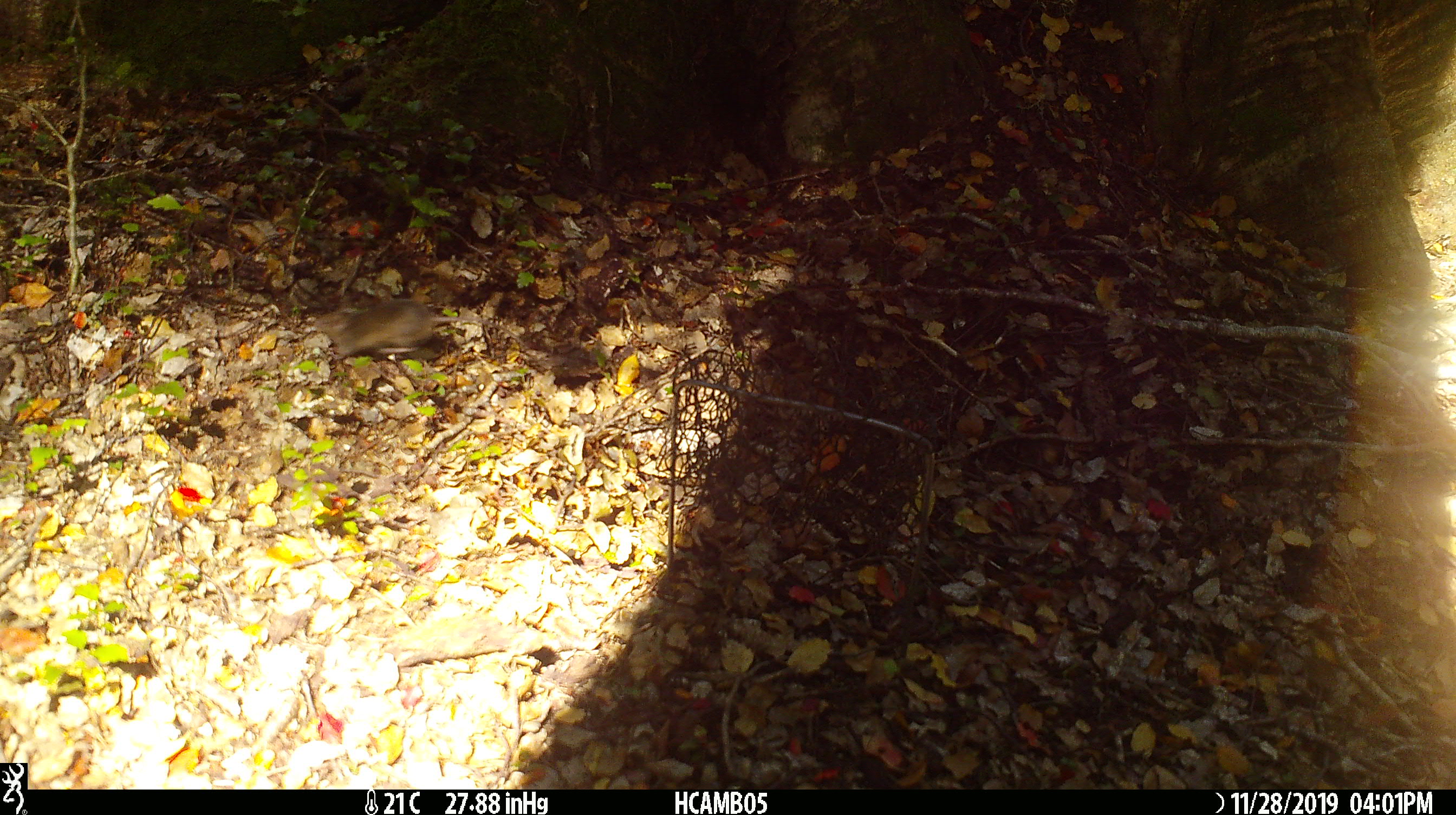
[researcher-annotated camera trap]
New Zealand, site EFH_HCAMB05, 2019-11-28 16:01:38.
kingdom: Animalia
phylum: Chordata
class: Mammalia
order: Rodentia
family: Muridae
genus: Mus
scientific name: Mus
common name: mouse